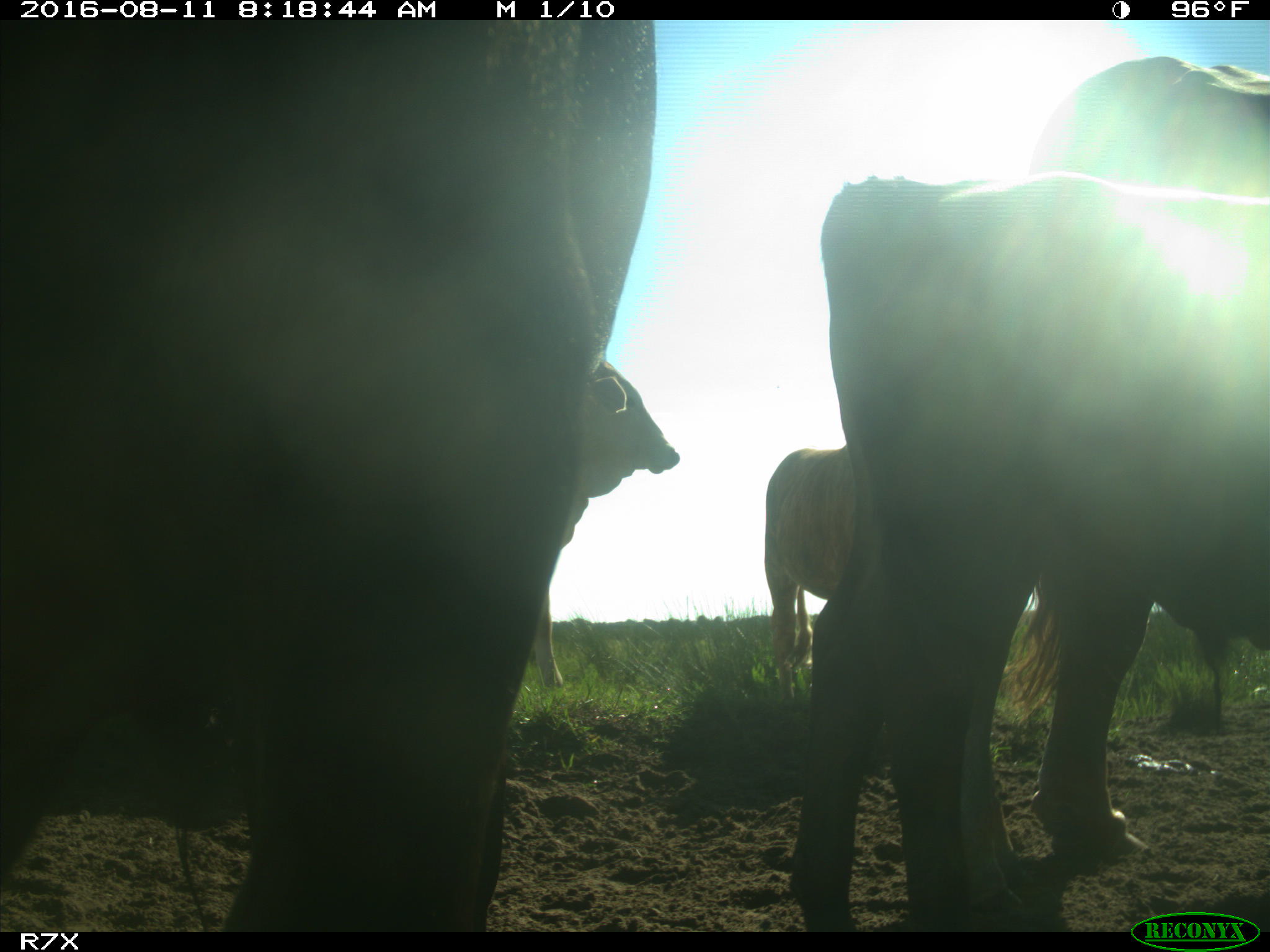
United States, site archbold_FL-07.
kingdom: Animalia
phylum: Chordata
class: Mammalia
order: Artiodactyla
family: Bovidae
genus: Bos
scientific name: Bos taurus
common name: domestic cow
Bos taurus (domestic cow).